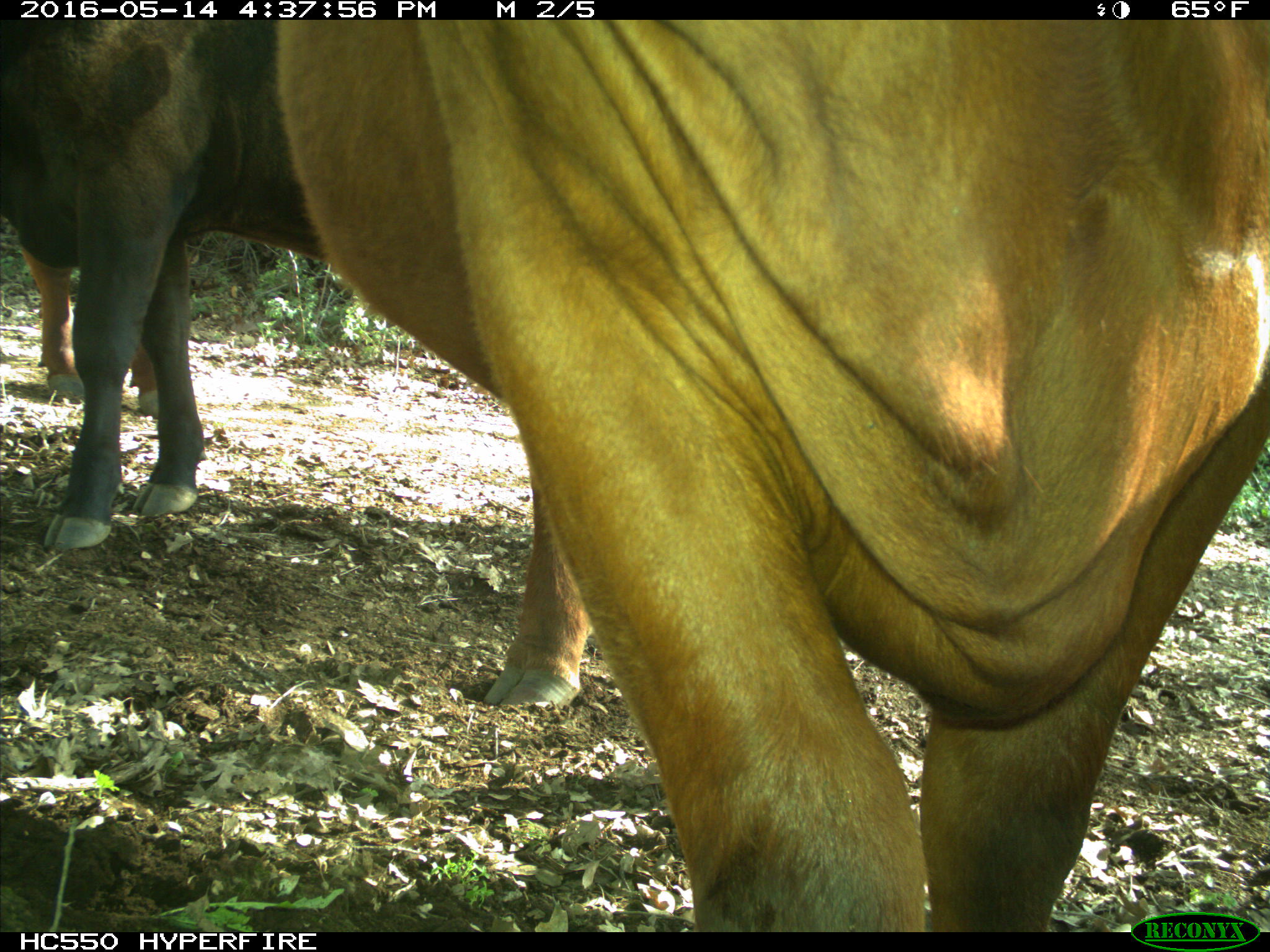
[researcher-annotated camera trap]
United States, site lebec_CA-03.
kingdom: Animalia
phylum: Chordata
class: Mammalia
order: Artiodactyla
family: Bovidae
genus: Bos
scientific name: Bos taurus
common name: domestic cow